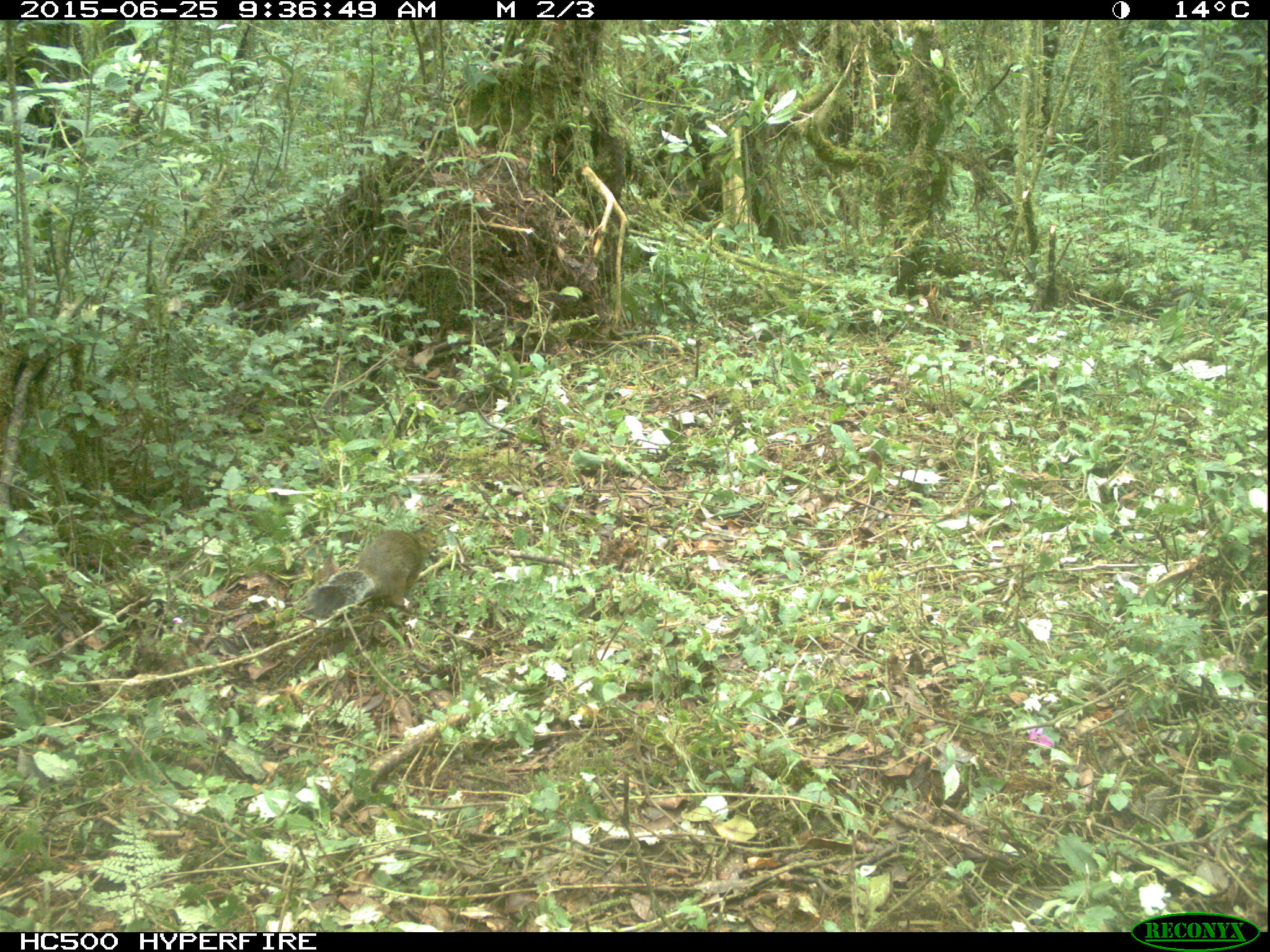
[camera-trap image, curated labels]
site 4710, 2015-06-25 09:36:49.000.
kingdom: Animalia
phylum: Chordata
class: Mammalia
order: Rodentia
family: Sciuridae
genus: Protoxerus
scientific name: Protoxerus stangeri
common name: forest giant squirrel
Protoxerus stangeri (forest giant squirrel), count 1.